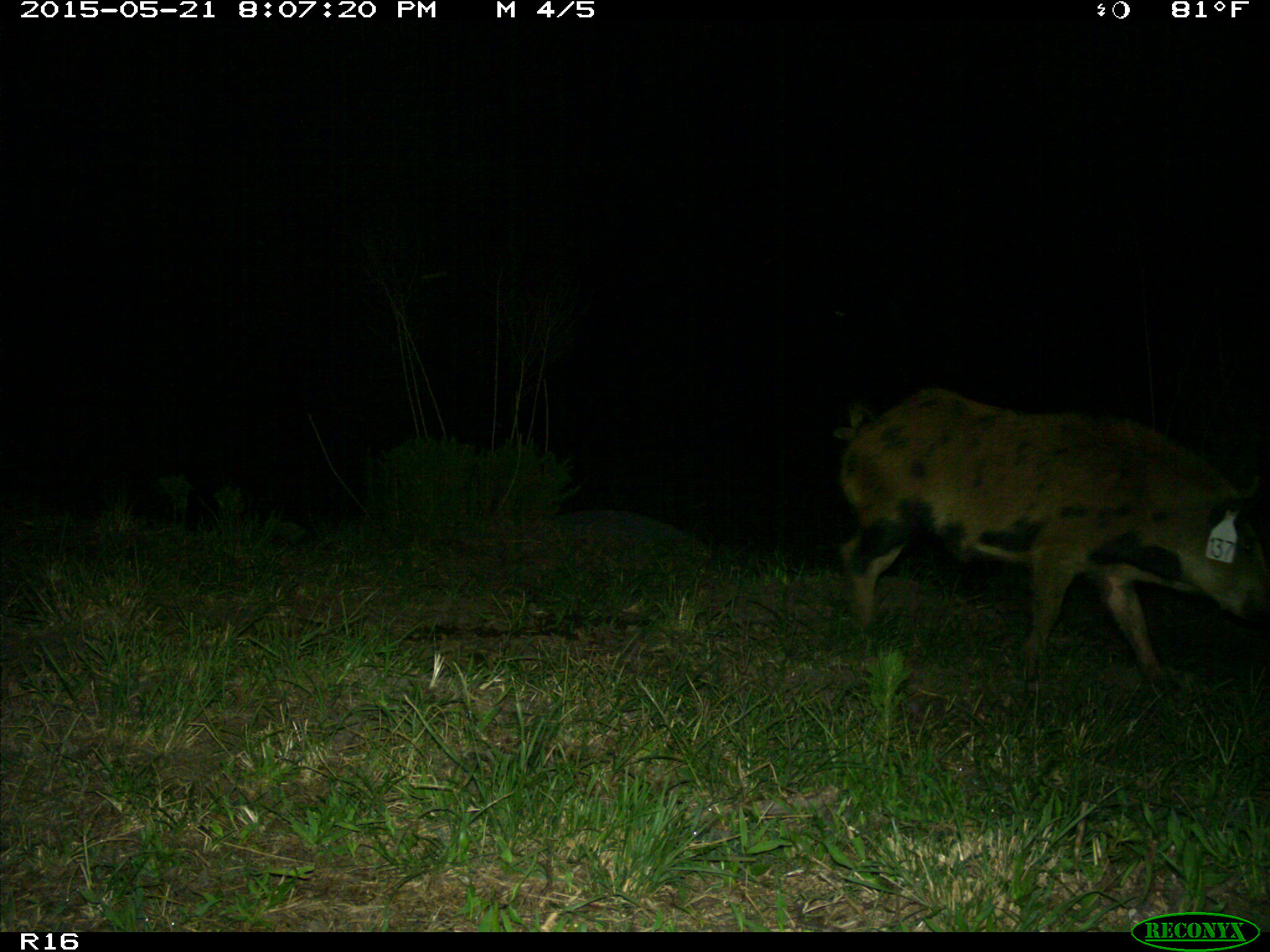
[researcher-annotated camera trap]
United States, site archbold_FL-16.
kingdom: Animalia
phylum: Chordata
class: Mammalia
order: Artiodactyla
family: Suidae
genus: Sus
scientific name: Sus scrofa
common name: wild boar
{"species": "Sus scrofa (wild boar)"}